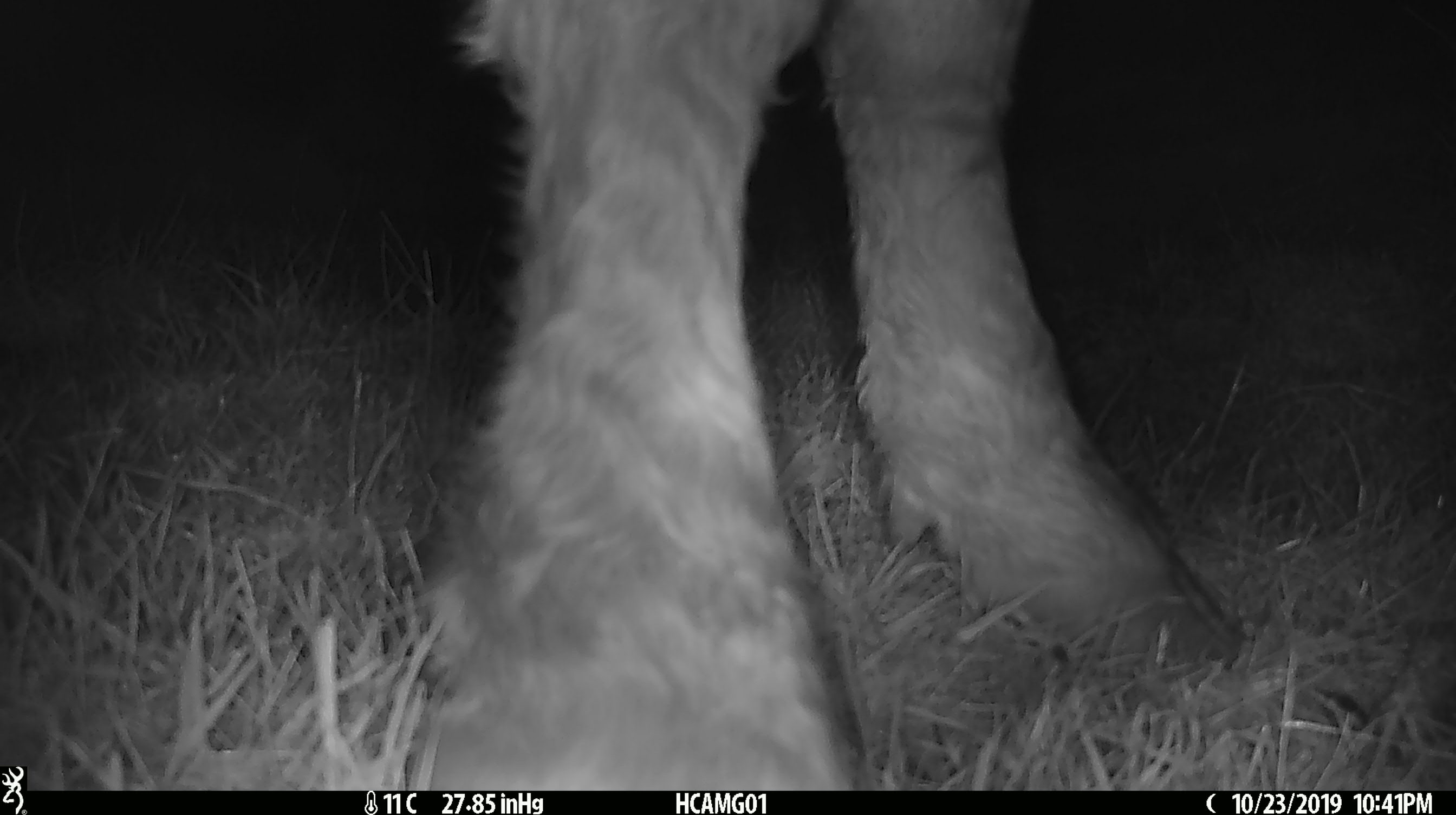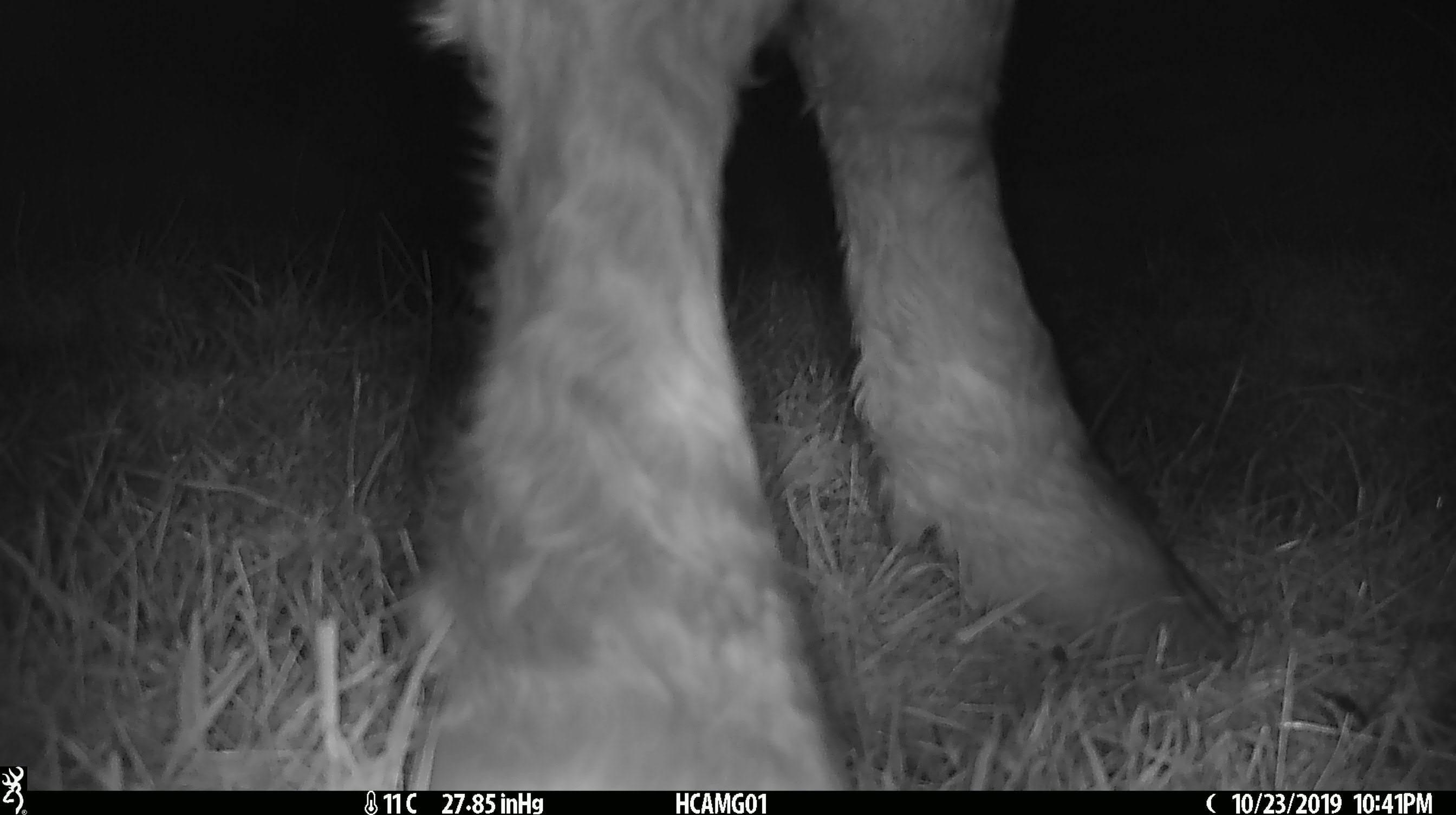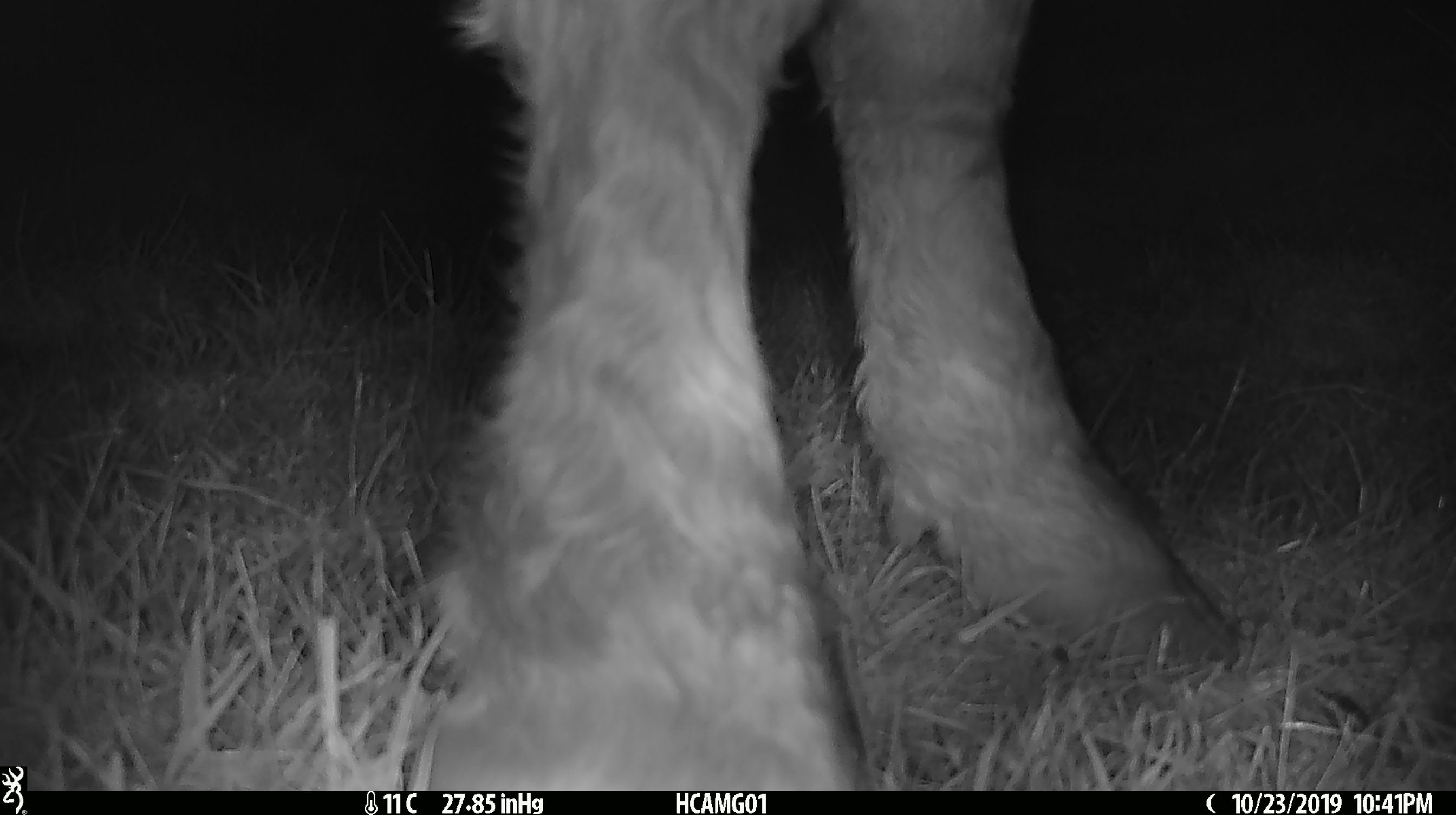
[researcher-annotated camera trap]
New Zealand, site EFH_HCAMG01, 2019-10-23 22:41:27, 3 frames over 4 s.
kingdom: Animalia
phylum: Chordata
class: Mammalia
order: Artiodactyla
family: Bovidae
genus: Bos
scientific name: Bos taurus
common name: domestic cow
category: cow